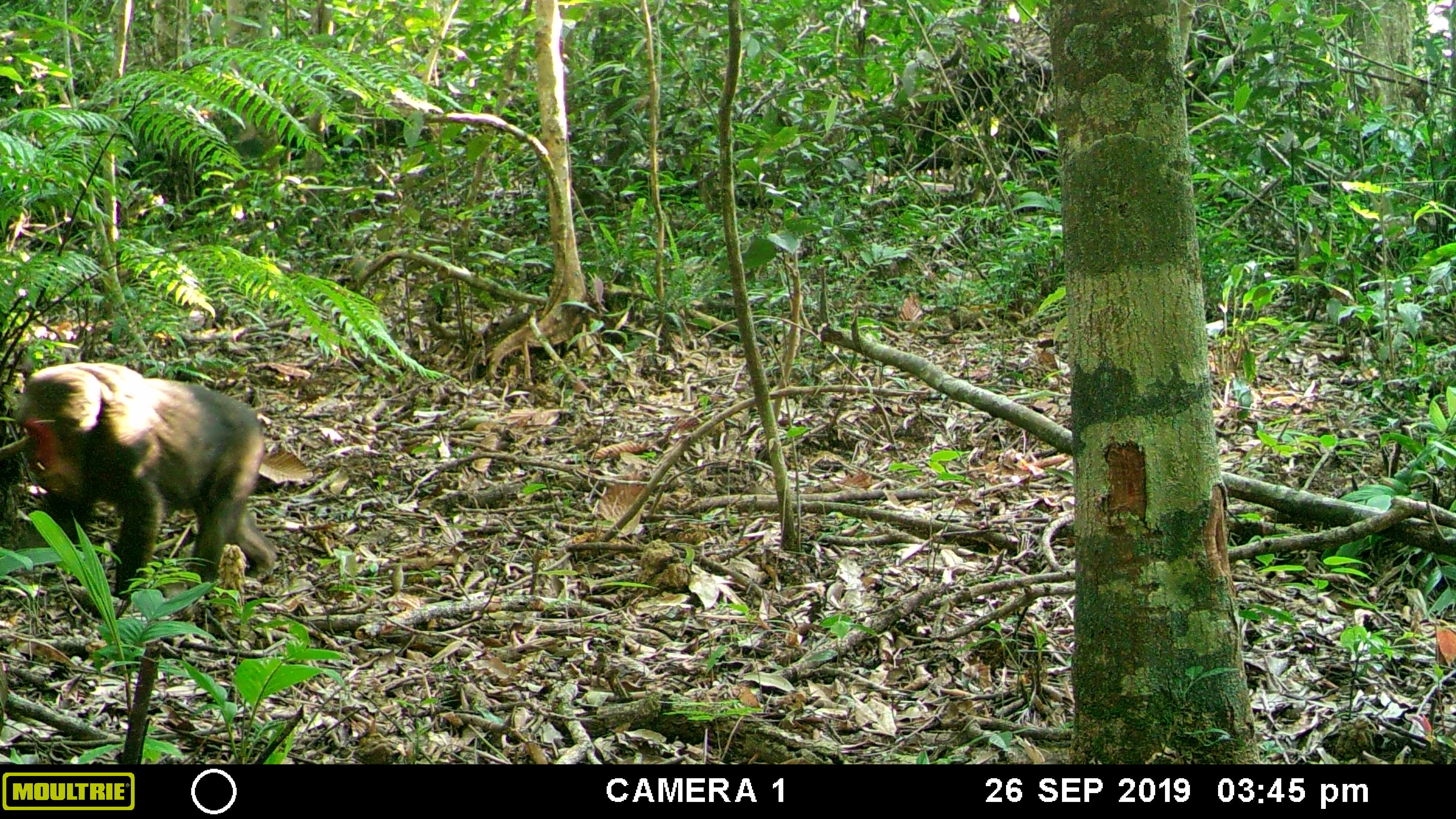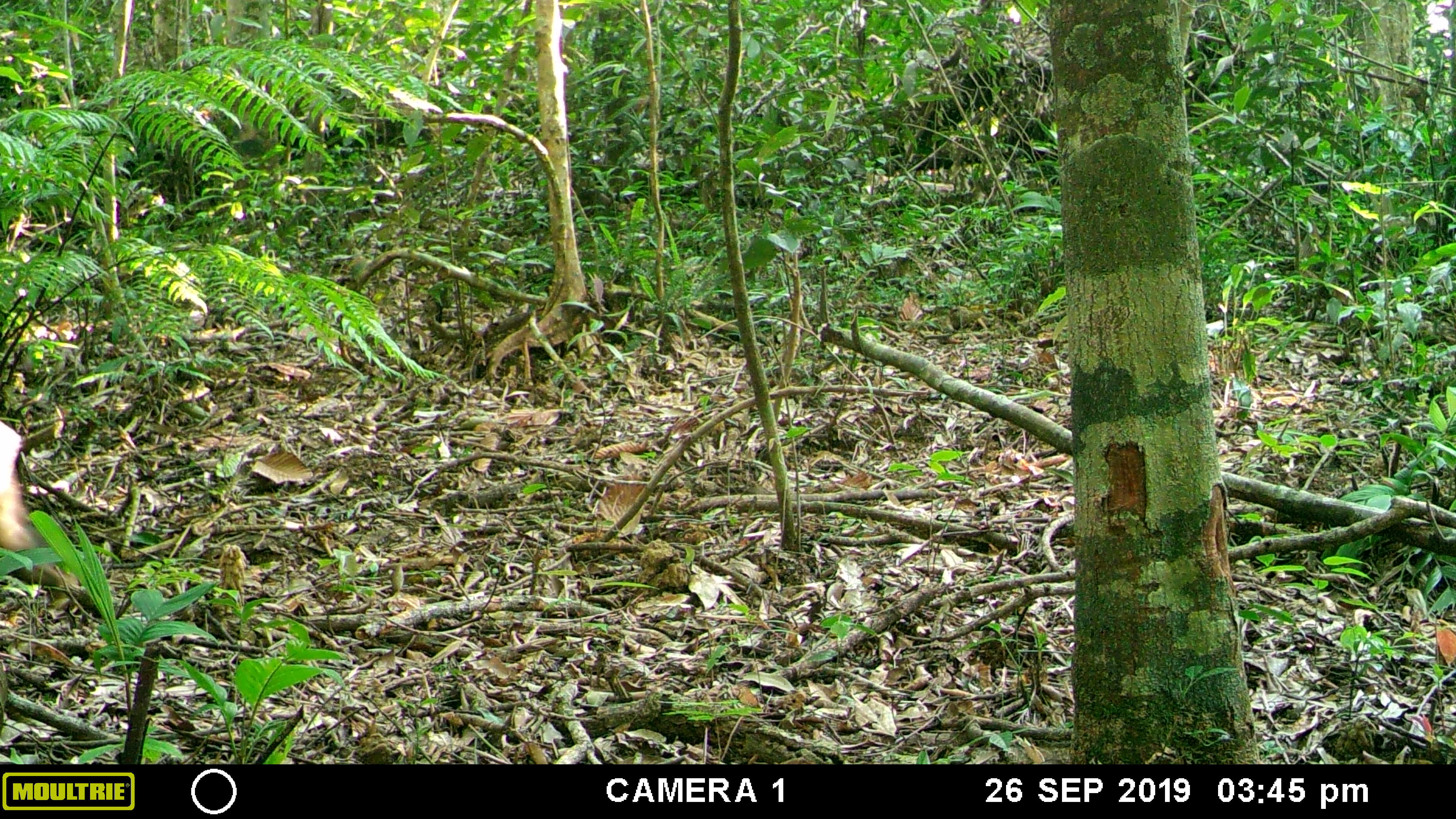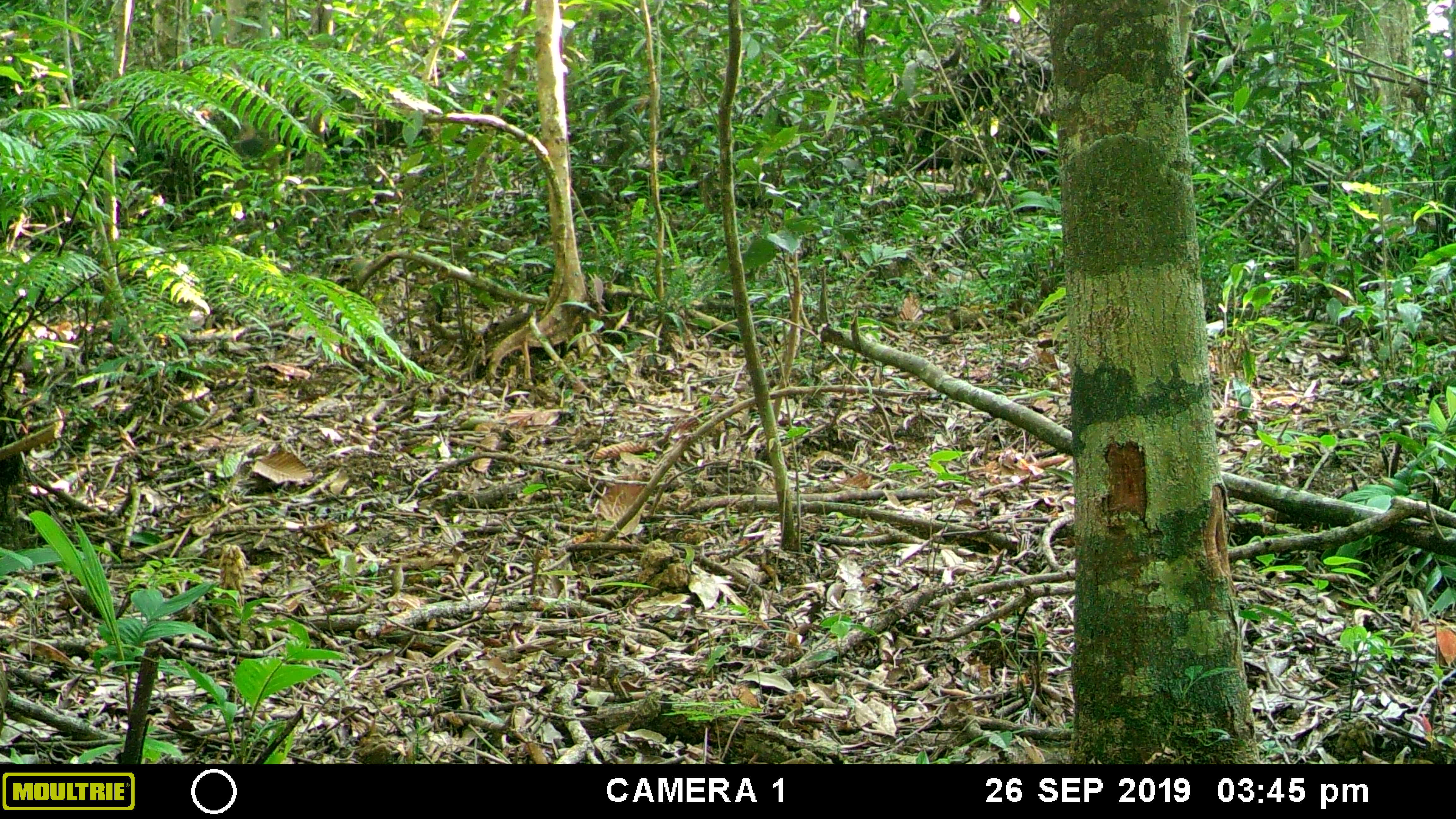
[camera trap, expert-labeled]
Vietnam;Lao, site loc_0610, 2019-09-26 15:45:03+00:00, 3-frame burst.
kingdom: Animalia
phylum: Chordata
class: Mammalia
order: Primates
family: Cercopithecidae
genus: Macaca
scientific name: Macaca arctoides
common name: stump-tailed macaque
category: stump tailed macaque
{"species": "stump tailed macaque (stump-tailed macaque) (Macaca arctoides)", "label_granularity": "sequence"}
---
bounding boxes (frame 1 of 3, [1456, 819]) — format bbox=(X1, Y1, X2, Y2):
stump tailed macaque: bbox=(14, 362, 278, 599)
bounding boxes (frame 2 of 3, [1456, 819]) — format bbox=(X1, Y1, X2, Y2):
stump tailed macaque: bbox=(0, 421, 102, 618)